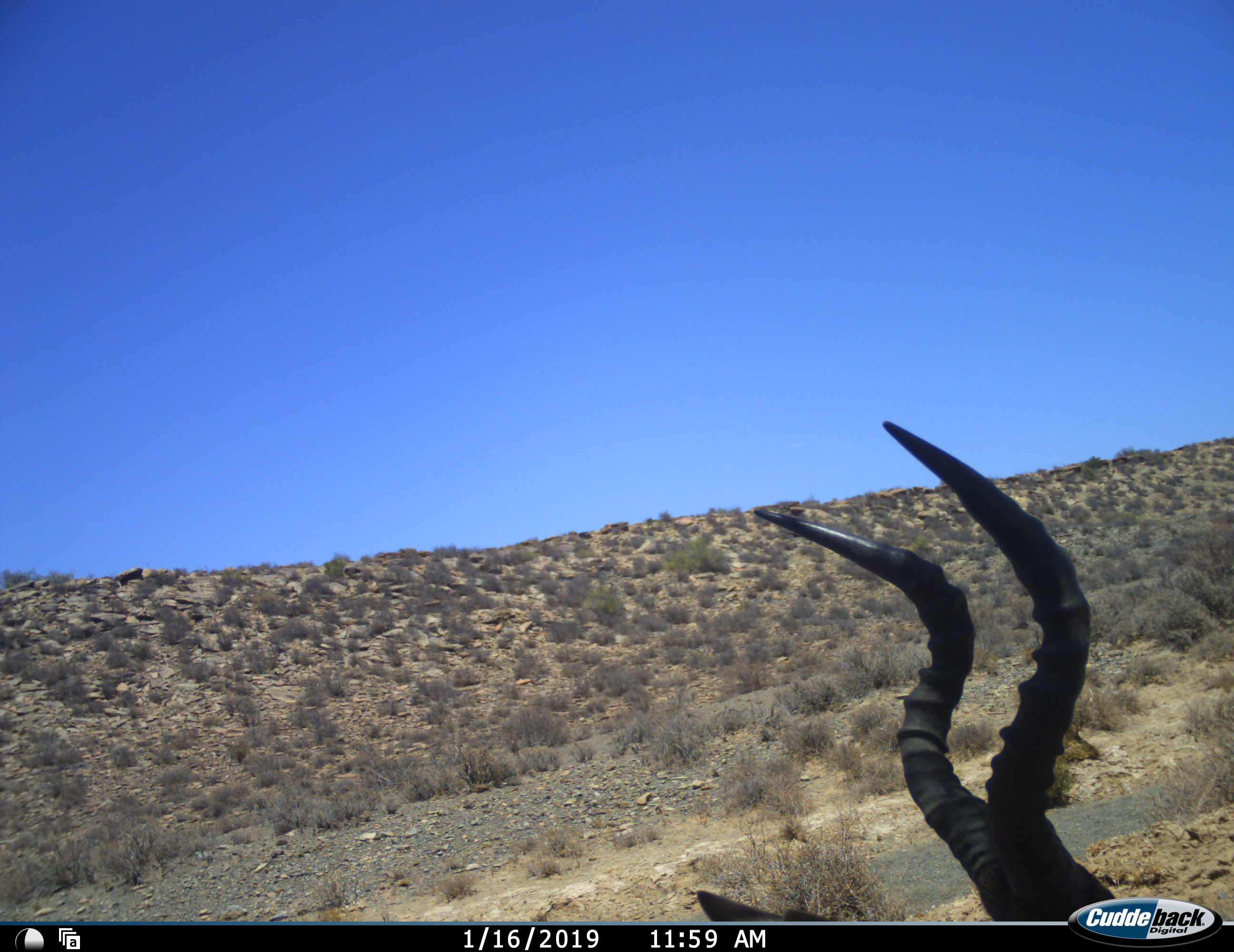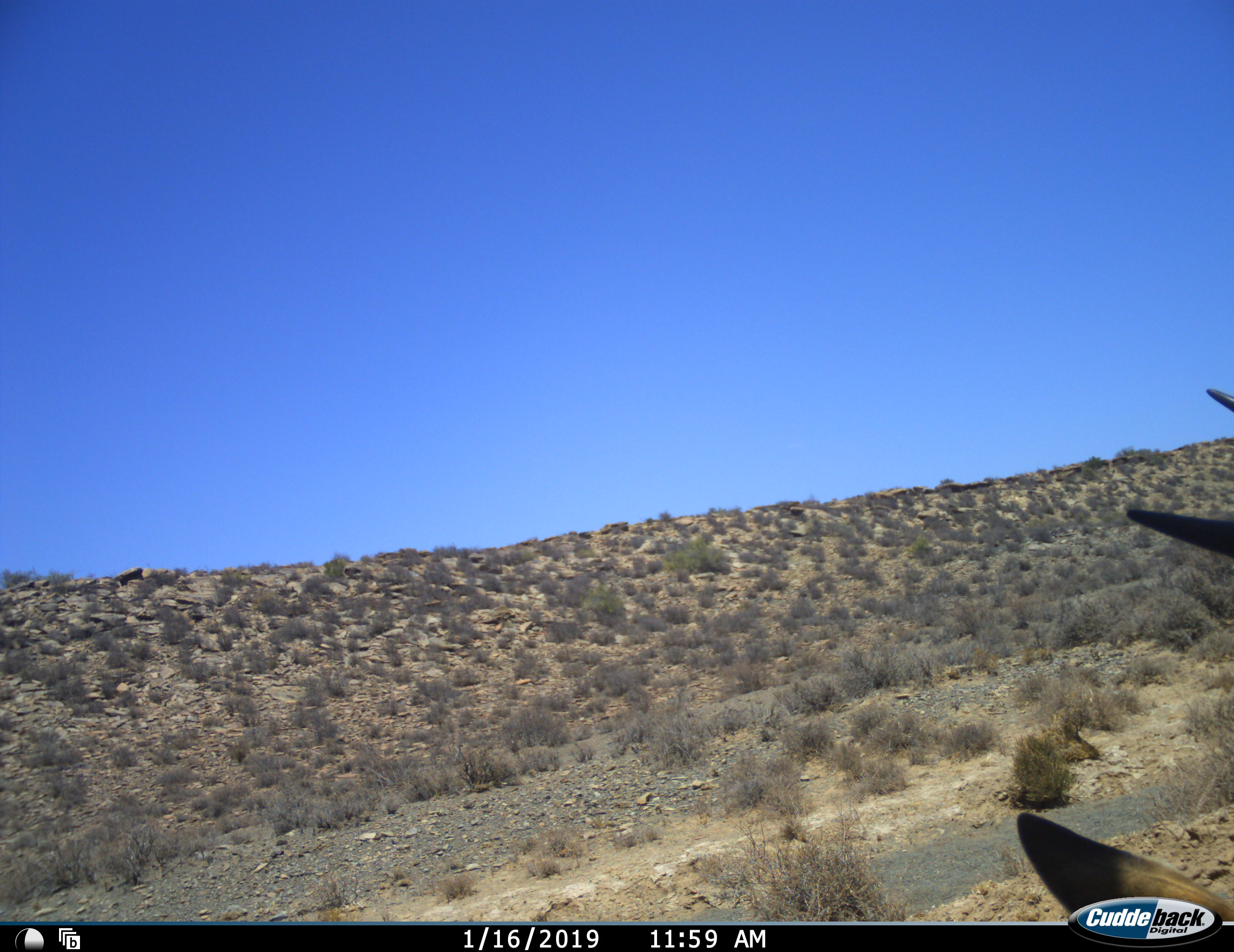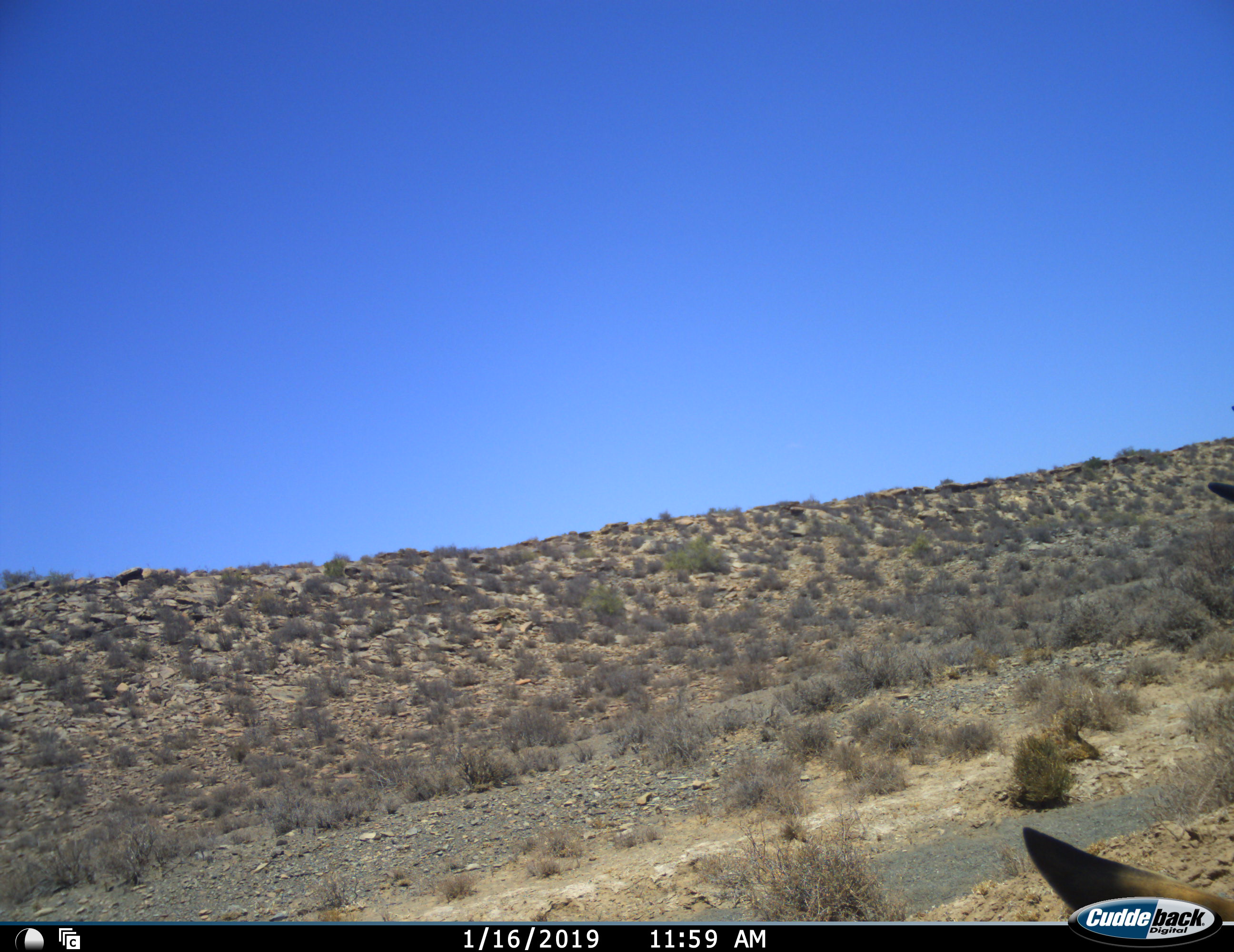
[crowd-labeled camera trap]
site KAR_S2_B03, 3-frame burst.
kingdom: Animalia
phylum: Chordata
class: Mammalia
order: Artiodactyla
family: Bovidae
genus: Alcelaphus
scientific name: Alcelaphus buselaphus caama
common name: red hartebeest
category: hartebeestred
Hartebeestred (red hartebeest) (Alcelaphus buselaphus caama), count 1. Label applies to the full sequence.